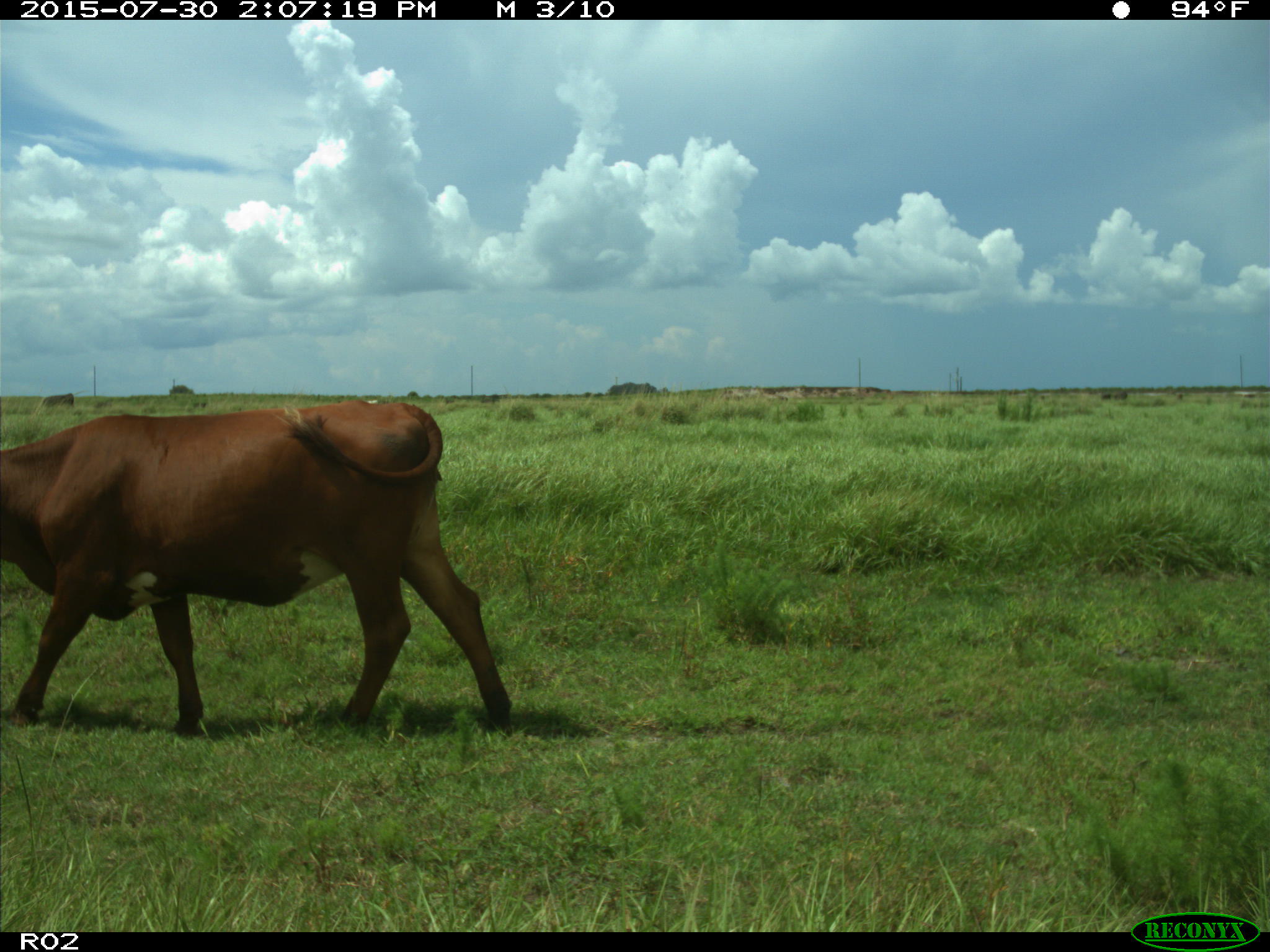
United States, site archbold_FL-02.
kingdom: Animalia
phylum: Chordata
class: Mammalia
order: Artiodactyla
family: Bovidae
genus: Bos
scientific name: Bos taurus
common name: domestic cow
Bos taurus (domestic cow).